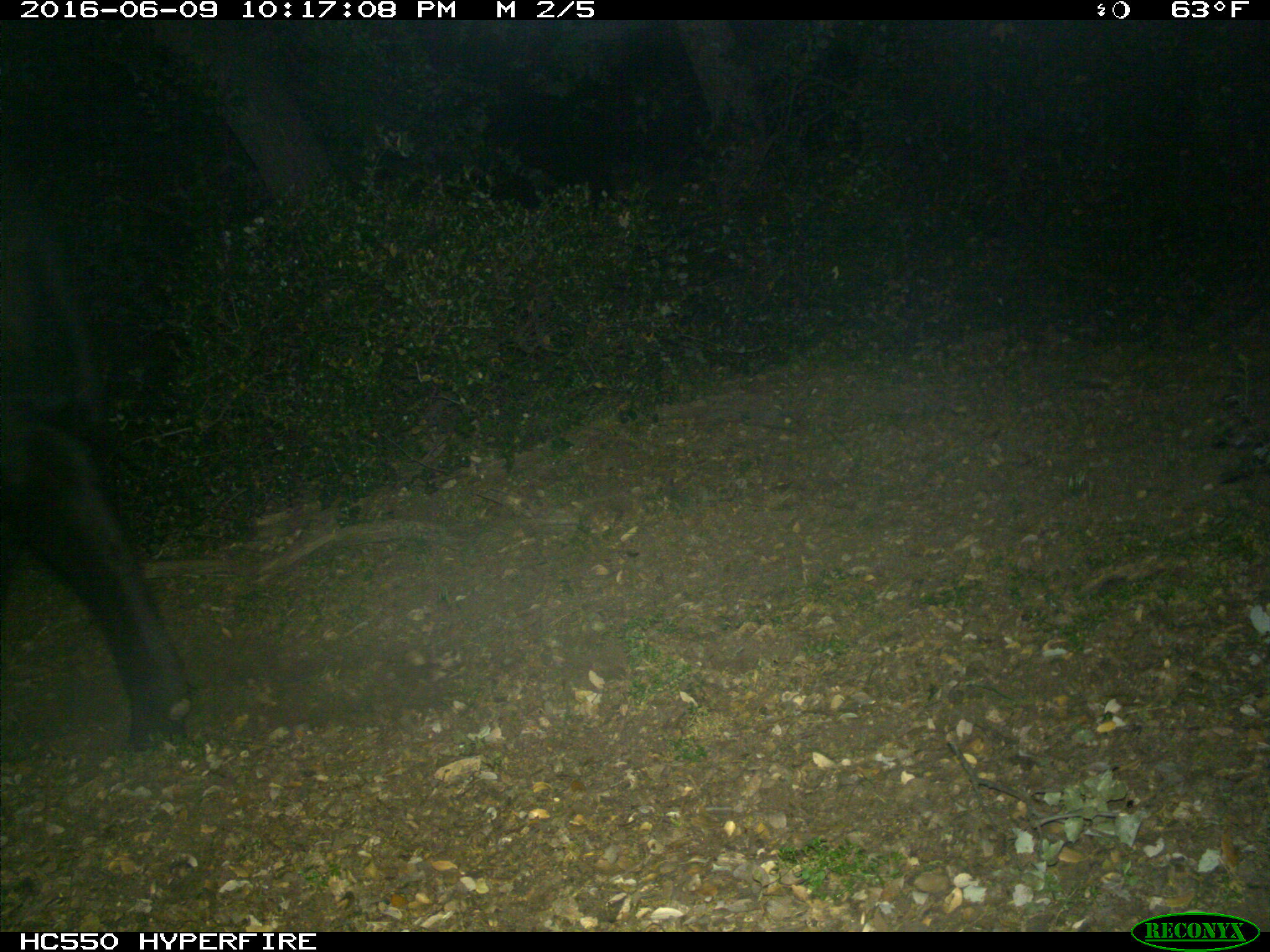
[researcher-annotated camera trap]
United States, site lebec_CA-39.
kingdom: Animalia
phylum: Chordata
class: Mammalia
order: Artiodactyla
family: Bovidae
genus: Bos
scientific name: Bos taurus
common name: domestic cow